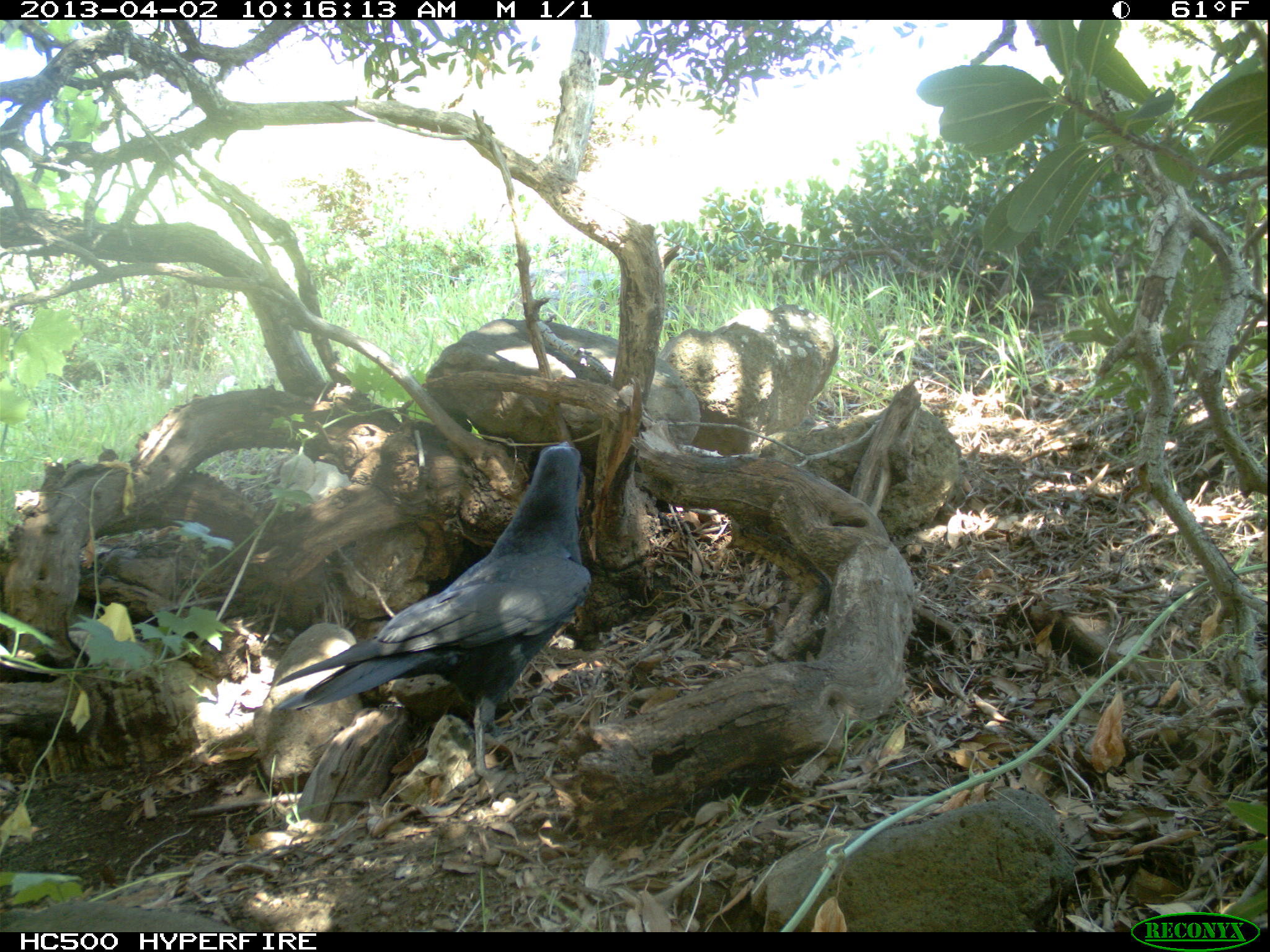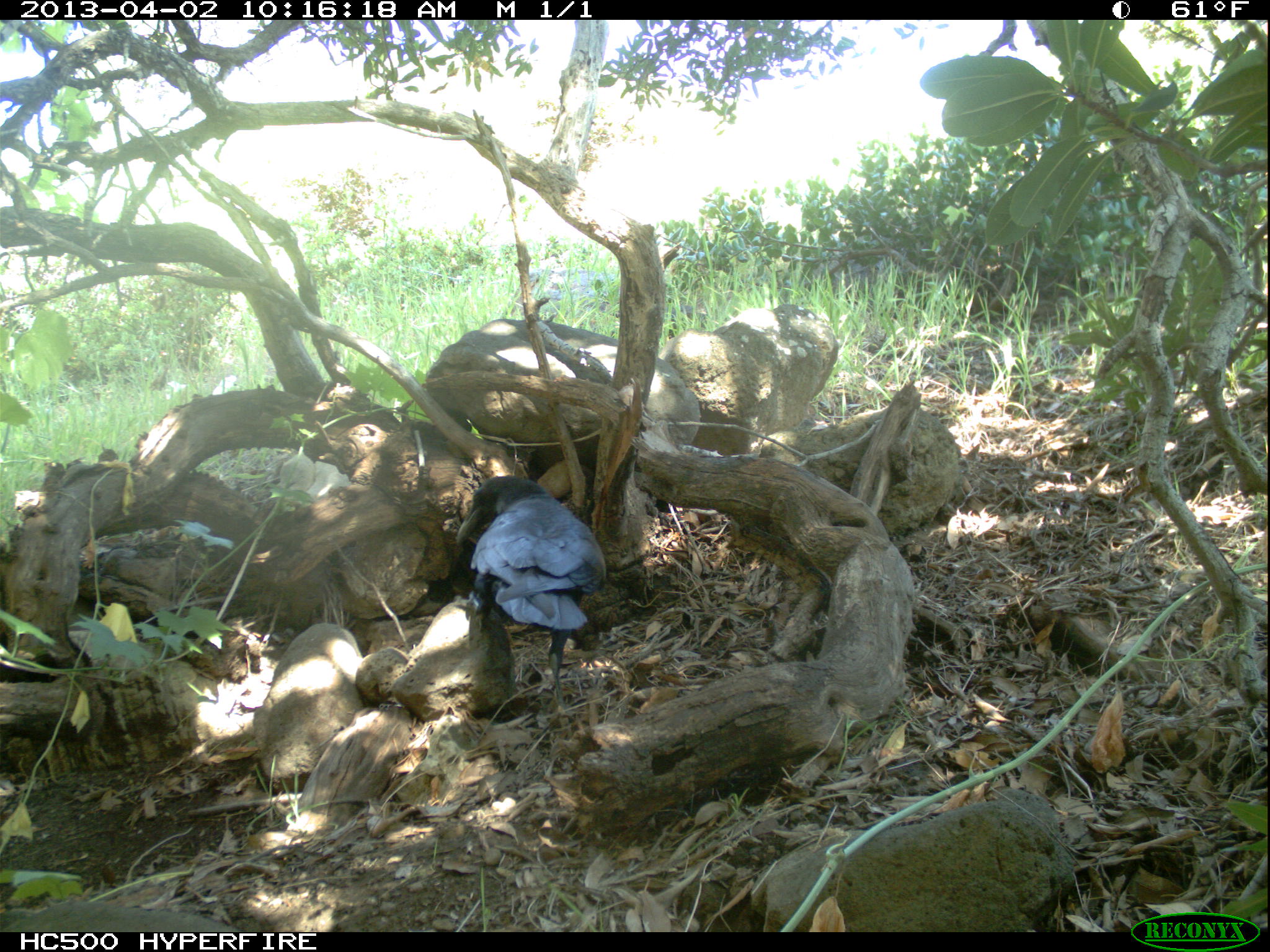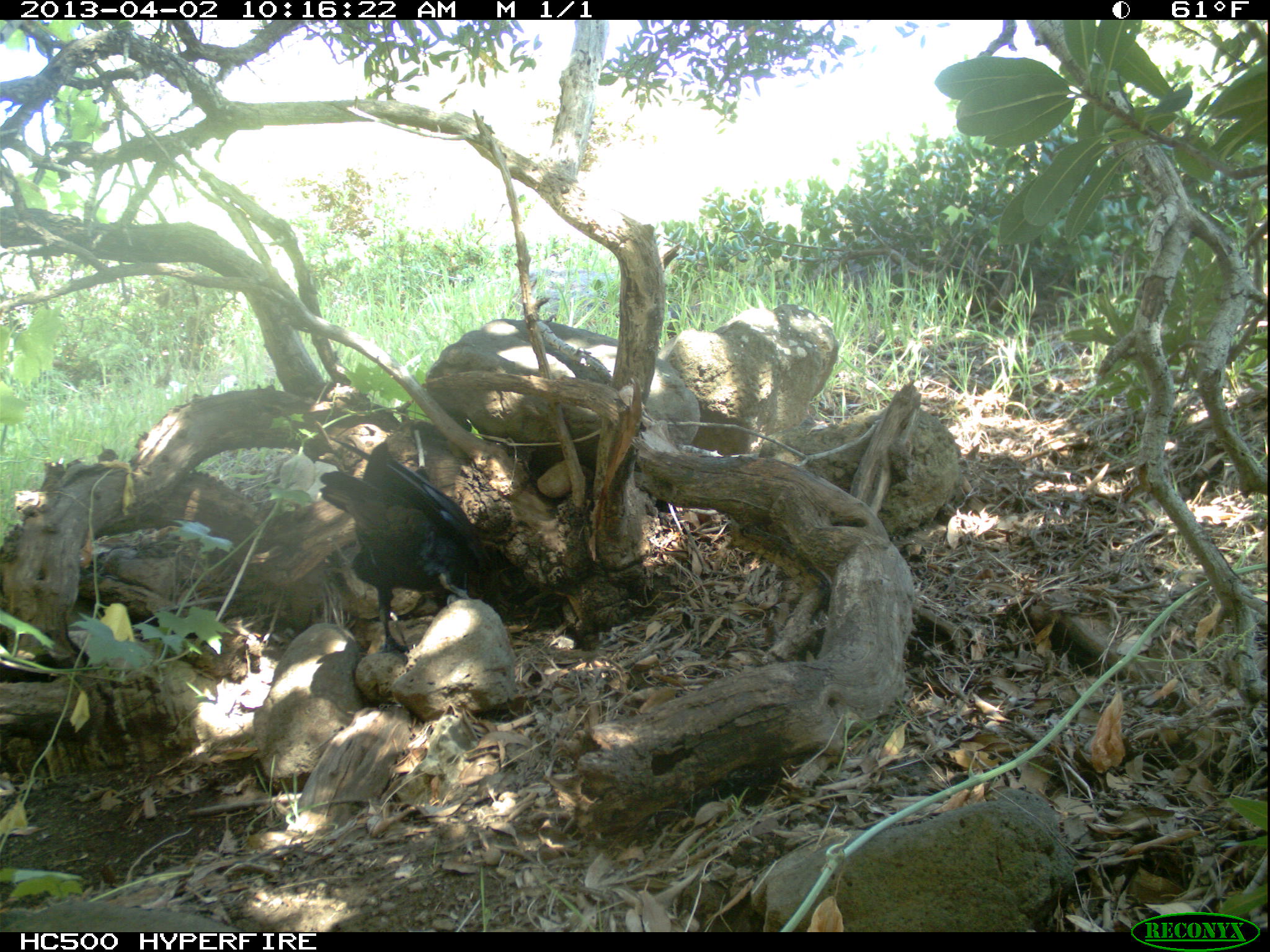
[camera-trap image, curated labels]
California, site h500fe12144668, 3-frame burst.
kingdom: Animalia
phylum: Chordata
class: Aves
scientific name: Aves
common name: bird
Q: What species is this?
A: Bird (Aves).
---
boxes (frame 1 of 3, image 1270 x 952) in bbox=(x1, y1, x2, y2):
bird: bbox=(270, 439, 589, 812)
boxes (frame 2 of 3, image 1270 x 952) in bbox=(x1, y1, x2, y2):
bird: bbox=(454, 475, 606, 715)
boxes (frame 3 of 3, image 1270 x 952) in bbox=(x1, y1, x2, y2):
bird: bbox=(319, 436, 494, 652)